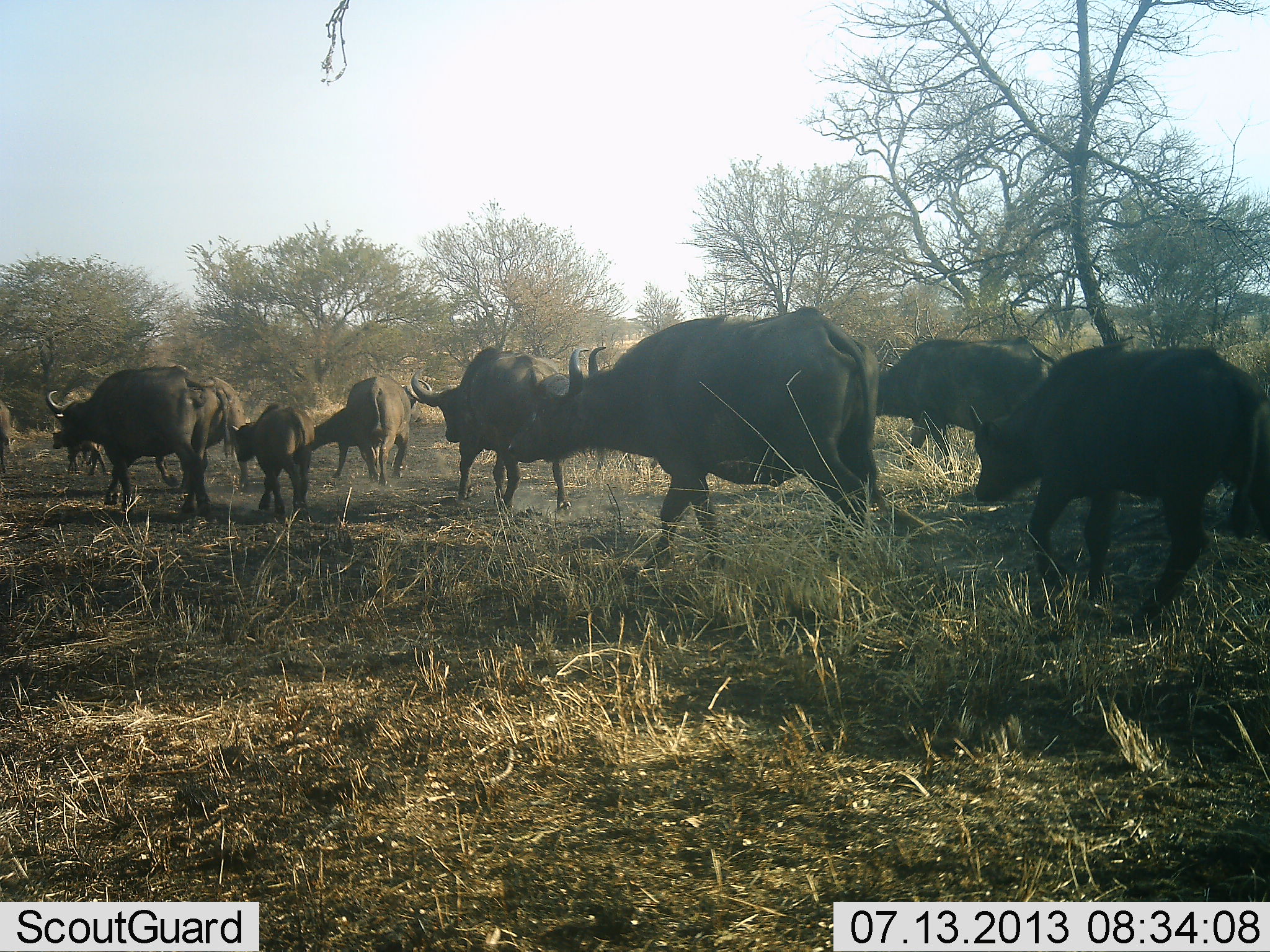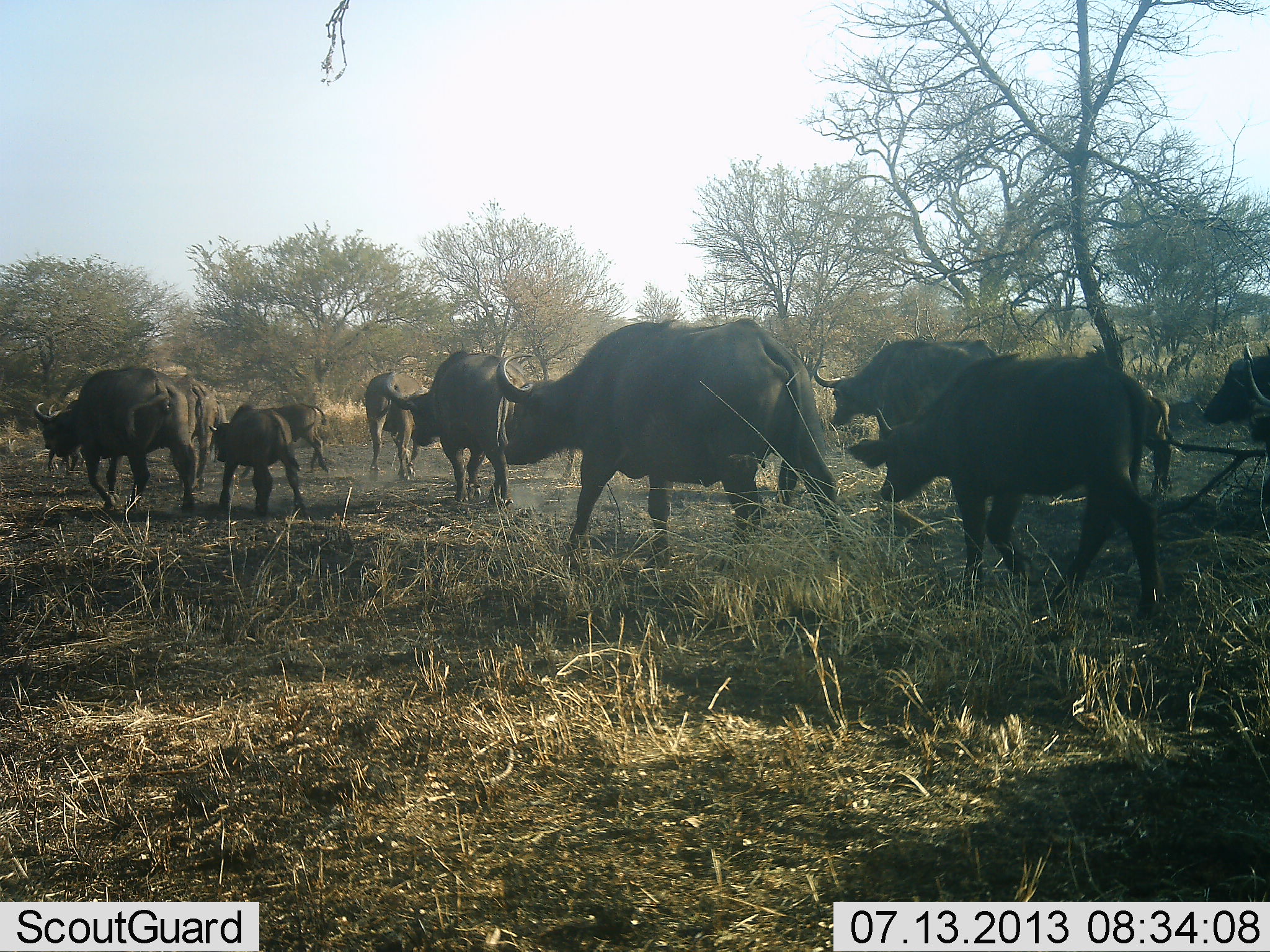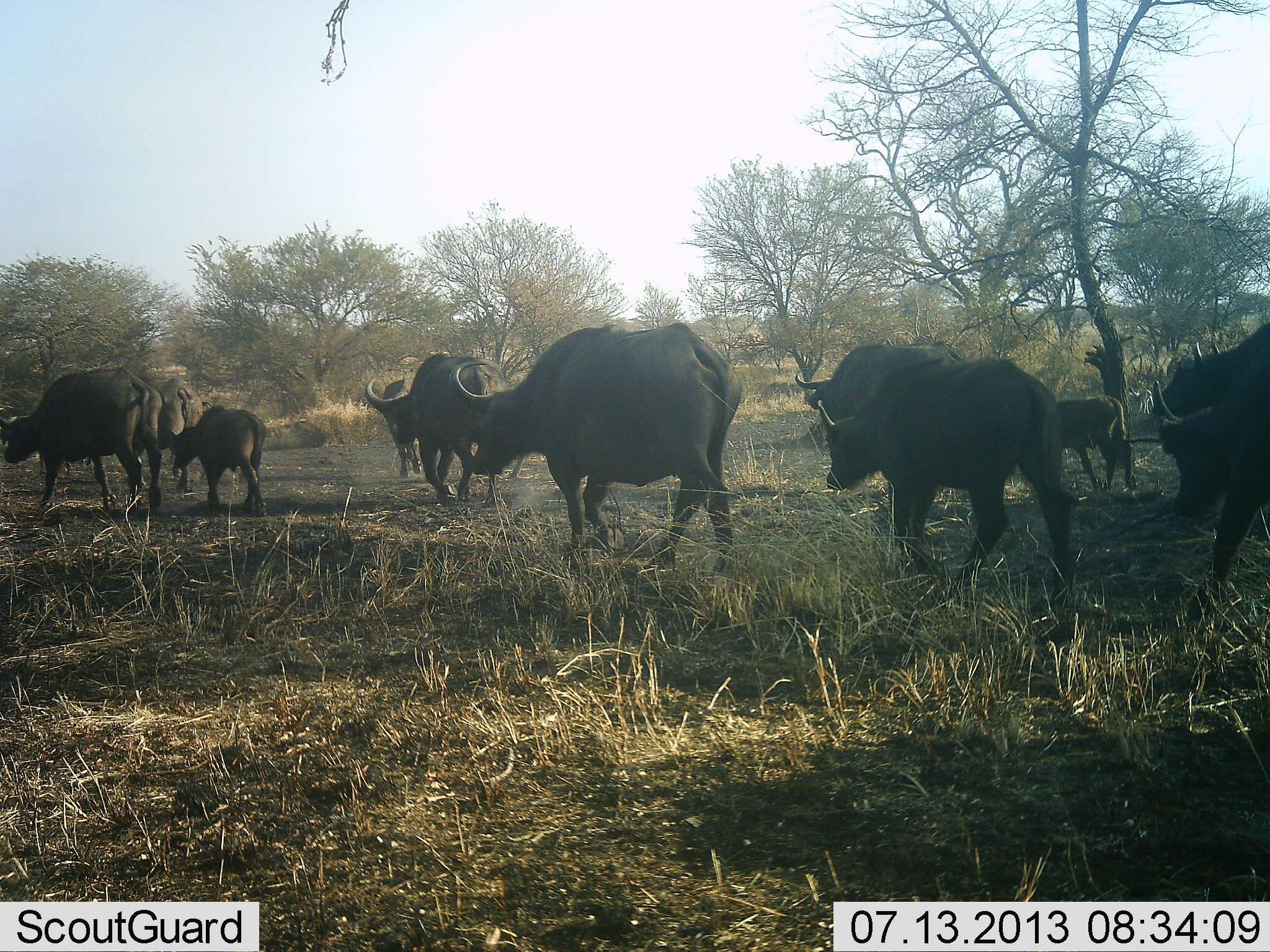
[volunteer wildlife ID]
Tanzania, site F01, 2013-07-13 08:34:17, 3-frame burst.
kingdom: Animalia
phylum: Chordata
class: Mammalia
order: Artiodactyla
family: Bovidae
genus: Syncerus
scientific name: Syncerus caffer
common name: cape buffalo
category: buffalo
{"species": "buffalo (cape buffalo) (Syncerus caffer)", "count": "11-50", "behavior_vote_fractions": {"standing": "13%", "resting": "0%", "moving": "97%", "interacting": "0%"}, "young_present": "87%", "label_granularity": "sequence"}